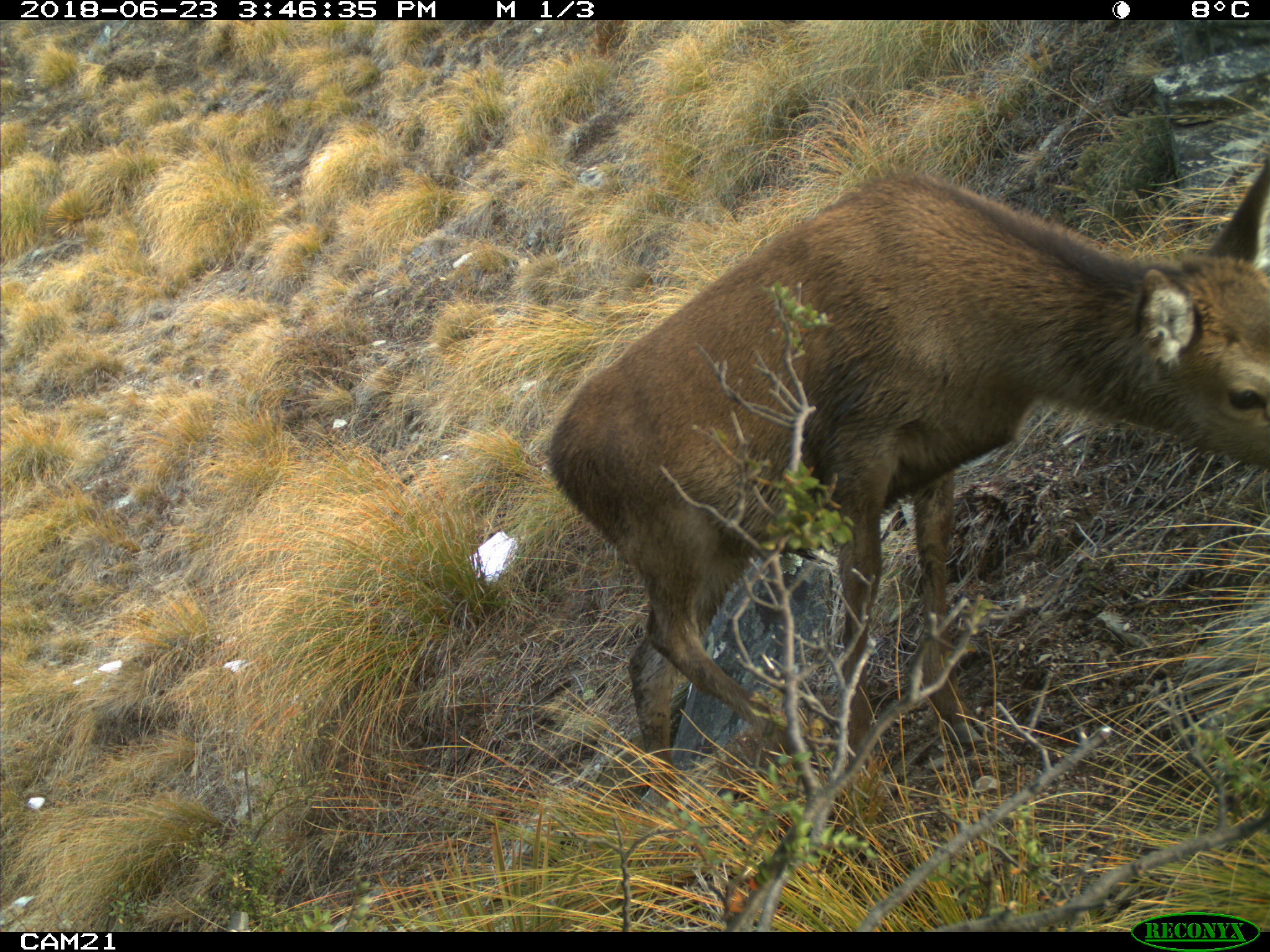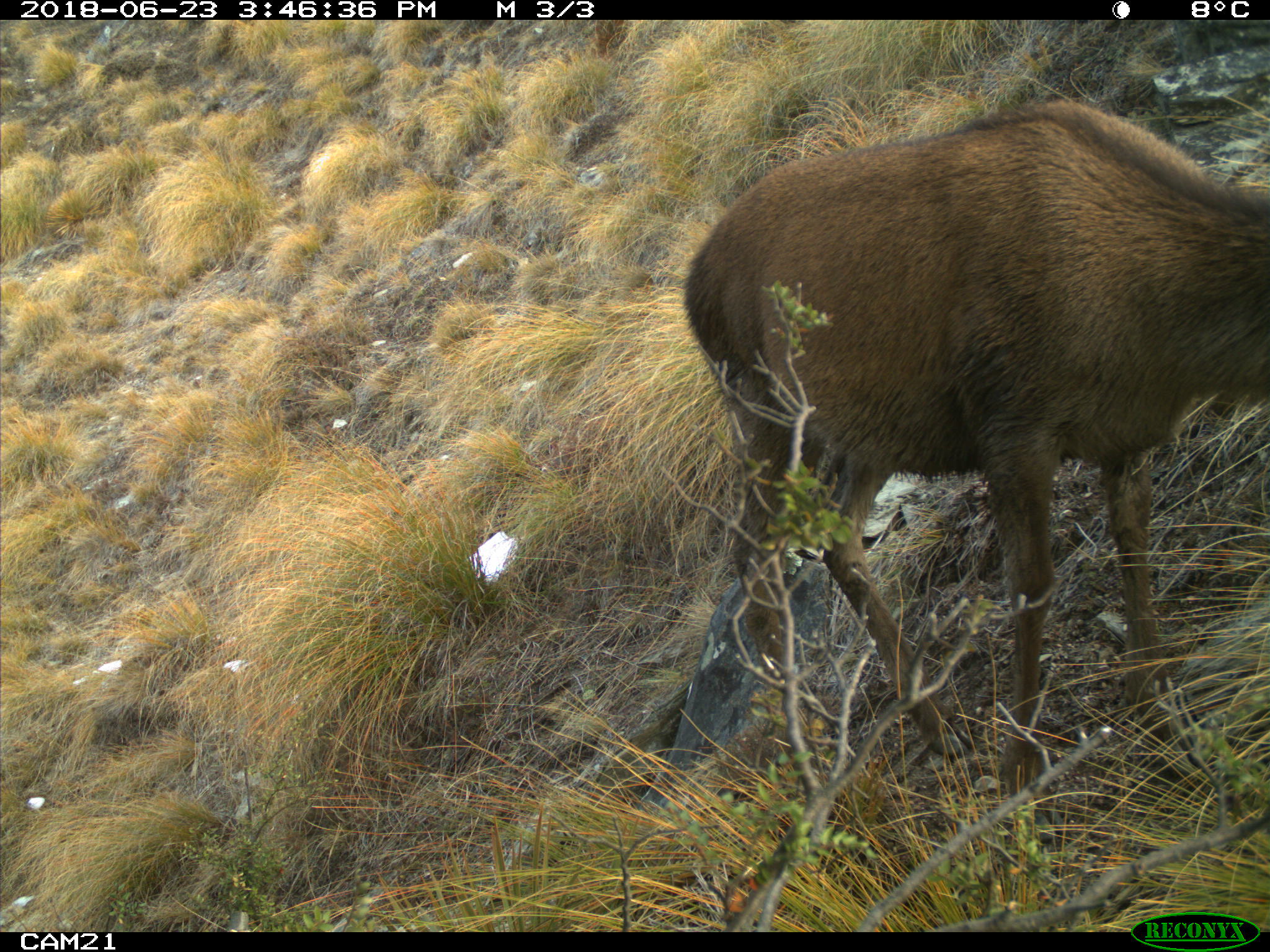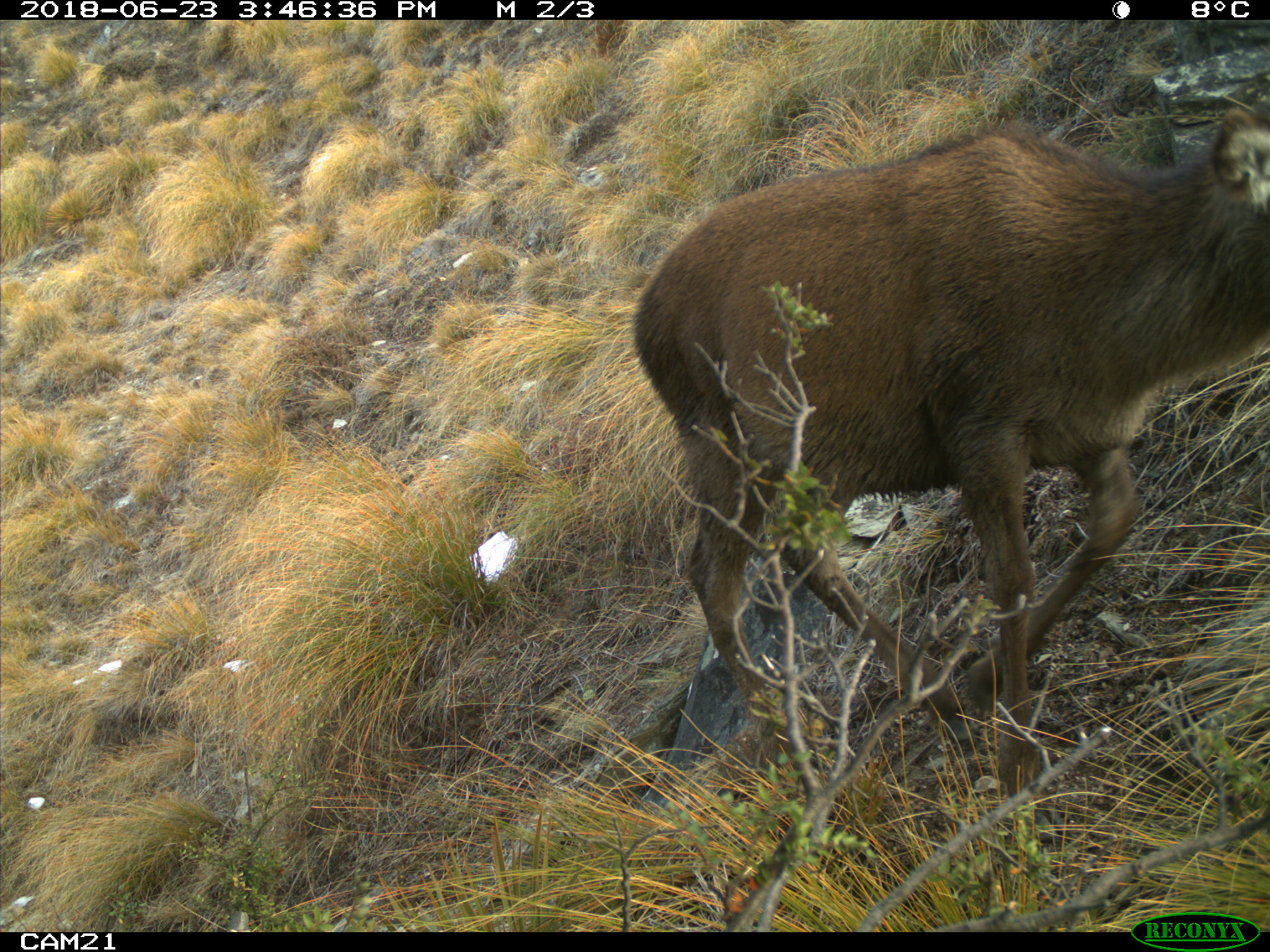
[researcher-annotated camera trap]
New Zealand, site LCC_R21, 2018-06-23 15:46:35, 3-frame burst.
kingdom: Animalia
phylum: Chordata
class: Mammalia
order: Artiodactyla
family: Cervidae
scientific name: Cervidae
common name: deer